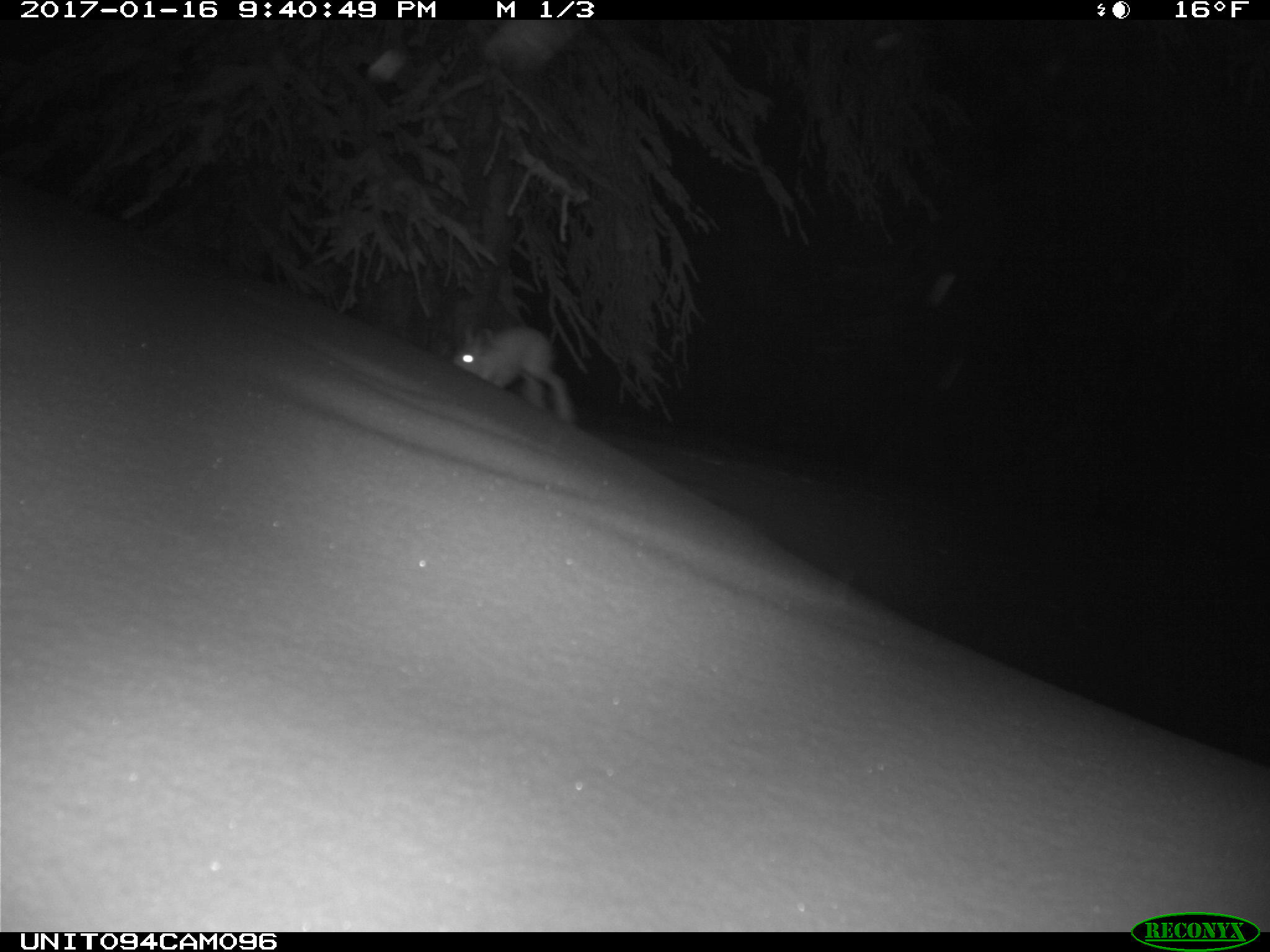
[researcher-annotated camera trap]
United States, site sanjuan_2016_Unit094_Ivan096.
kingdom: Animalia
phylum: Chordata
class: Mammalia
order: Lagomorpha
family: Leporidae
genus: Lepus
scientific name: Lepus americanus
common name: snowshoe hare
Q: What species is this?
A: Lepus americanus (snowshoe hare).